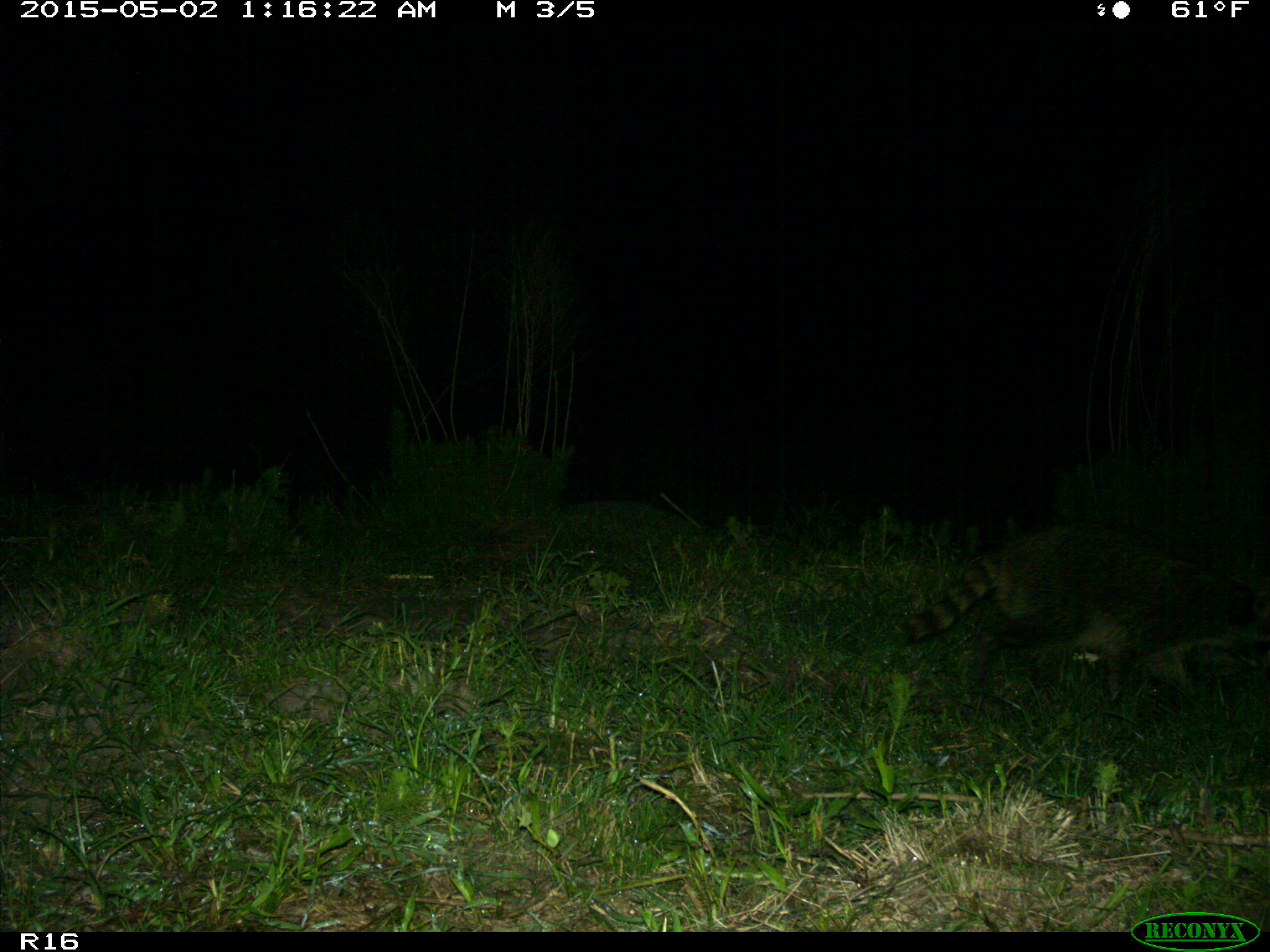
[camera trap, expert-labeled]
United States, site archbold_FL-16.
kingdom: Animalia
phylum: Chordata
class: Mammalia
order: Carnivora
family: Procyonidae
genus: Procyon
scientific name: Procyon lotor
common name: common raccoon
Procyon lotor (common raccoon).